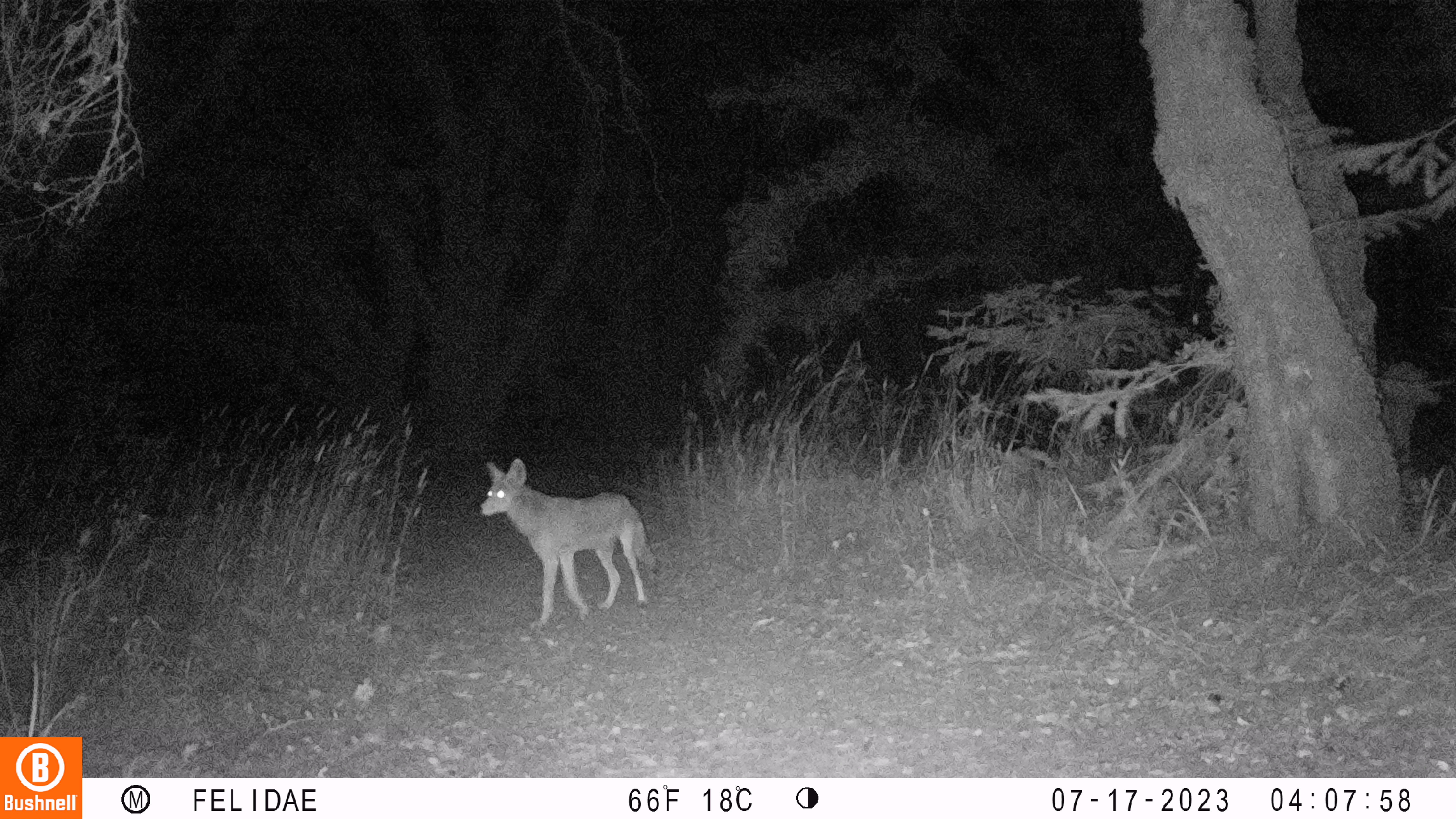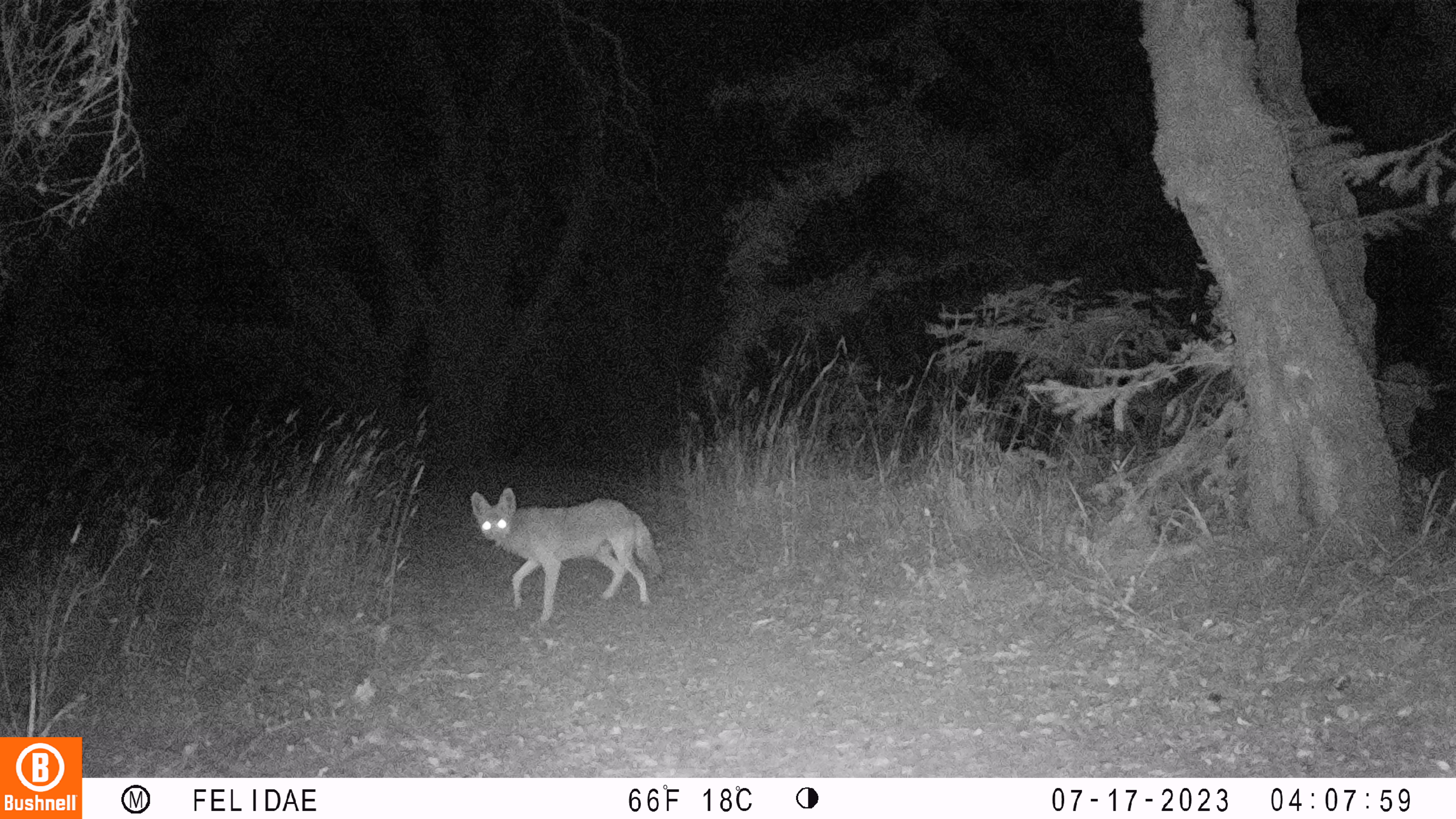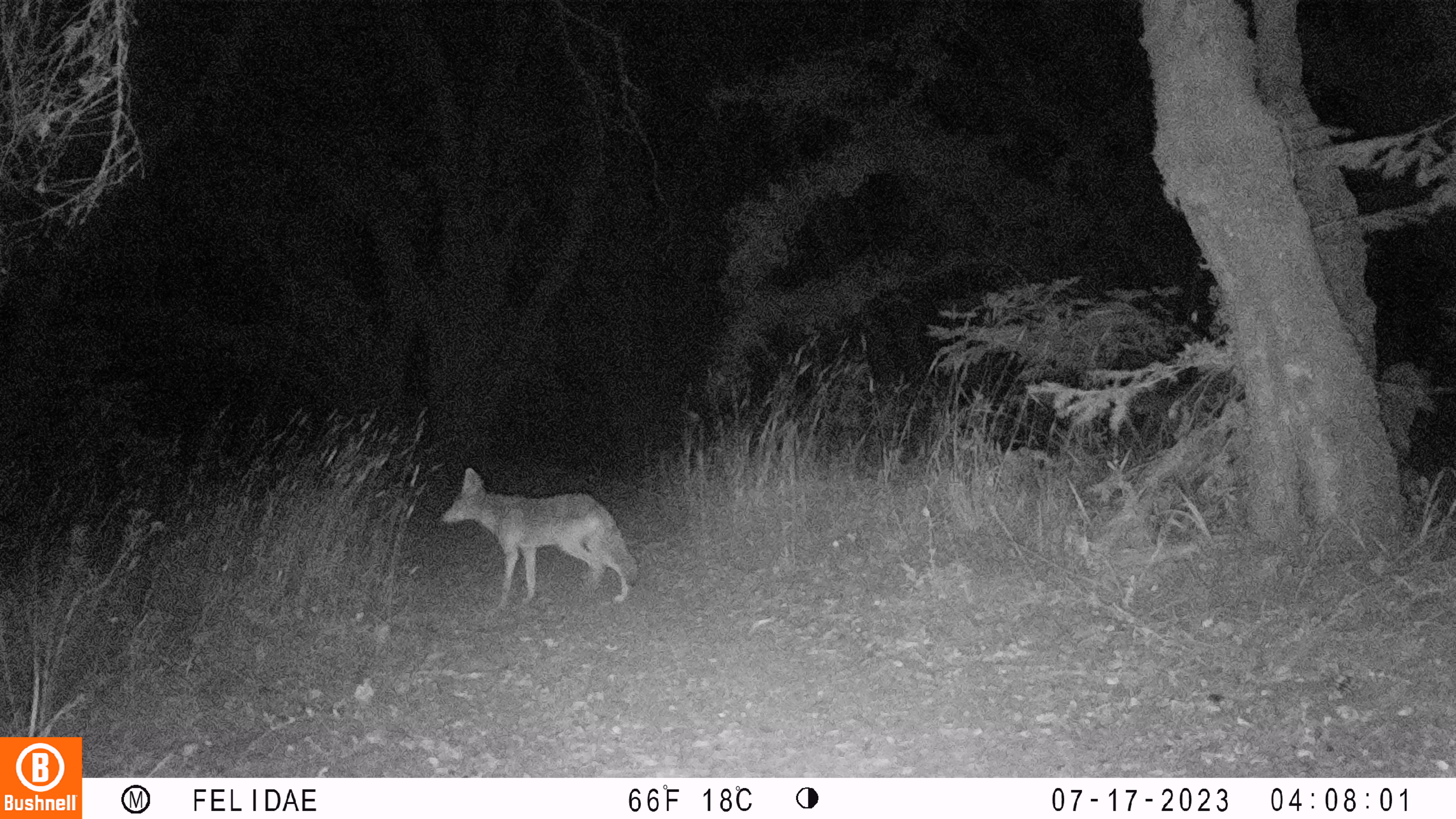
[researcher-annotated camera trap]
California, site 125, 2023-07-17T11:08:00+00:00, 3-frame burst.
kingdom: Animalia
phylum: Chordata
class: Mammalia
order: Carnivora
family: Canidae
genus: Canis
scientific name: Canis latrans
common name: coyote